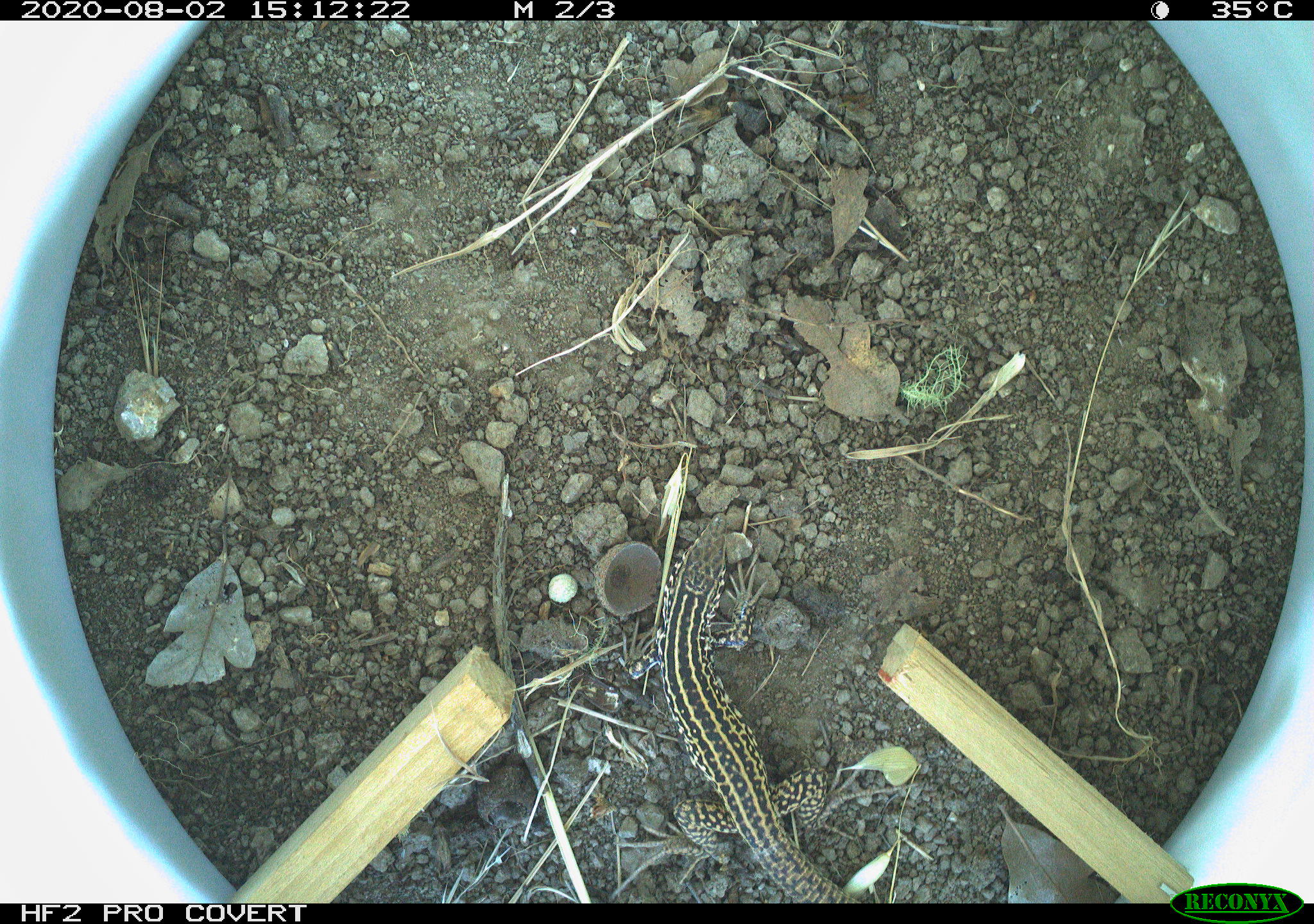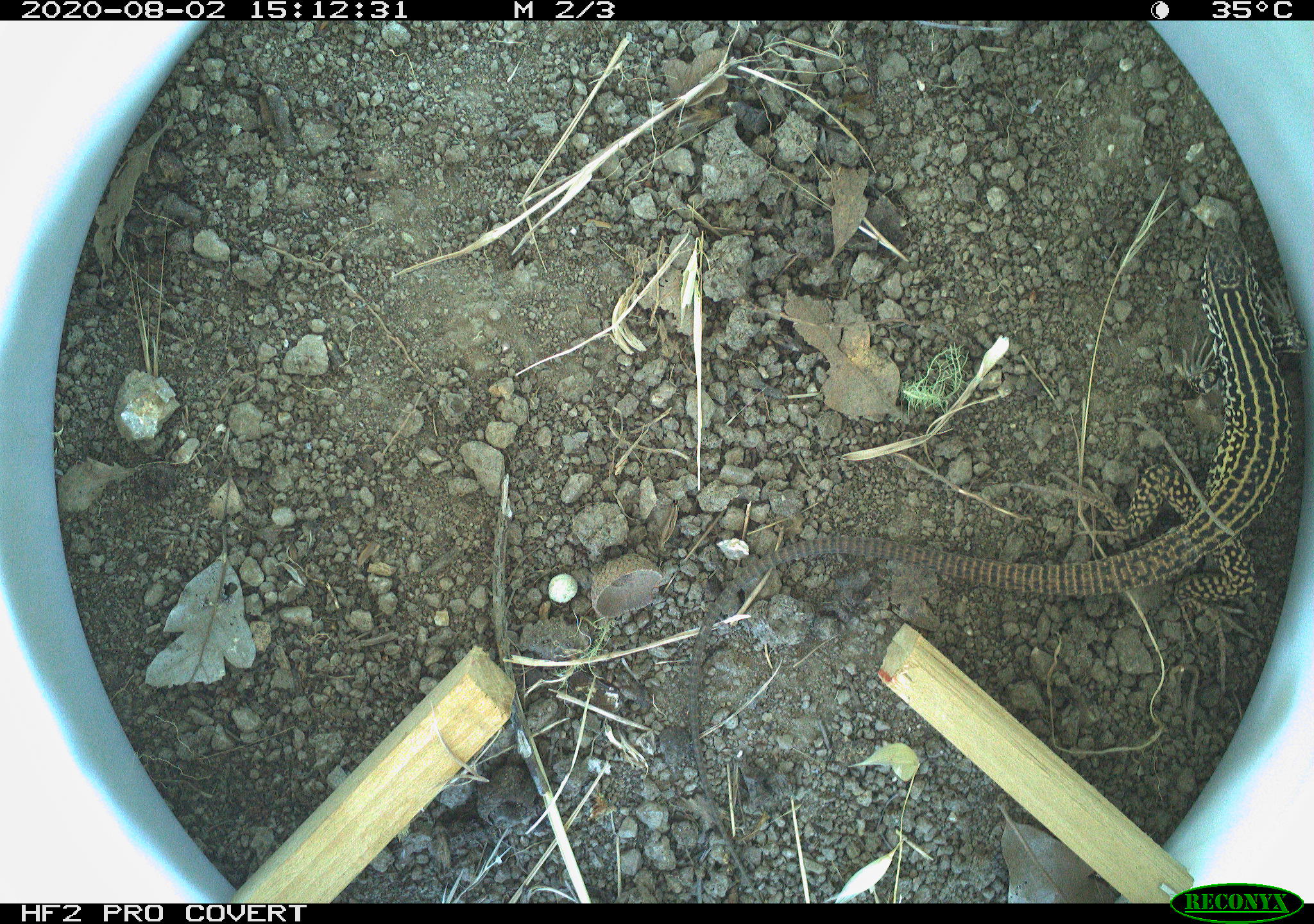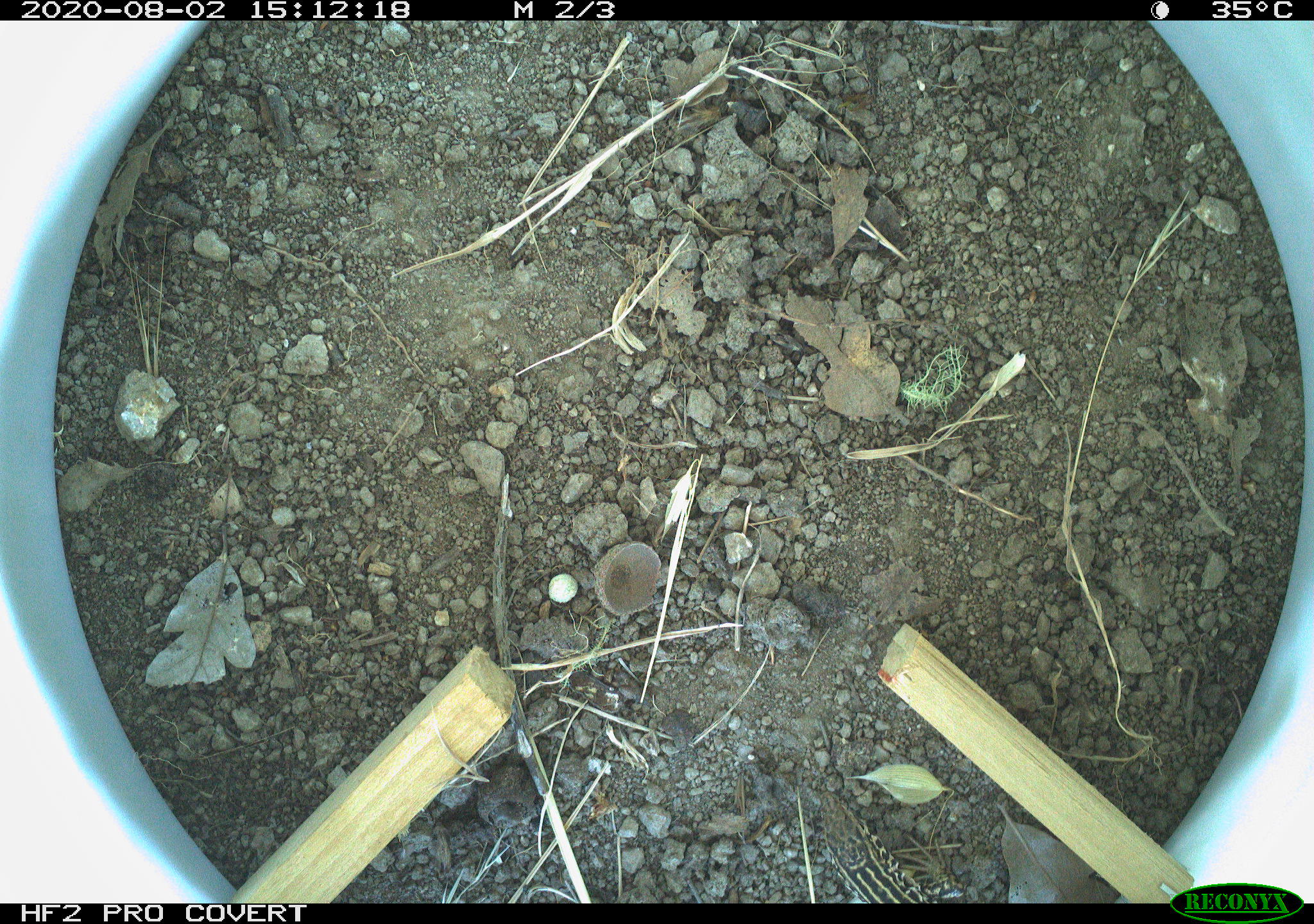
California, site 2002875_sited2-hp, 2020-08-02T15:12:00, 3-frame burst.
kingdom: Animalia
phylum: Chordata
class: Reptilia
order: Squamata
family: Teiidae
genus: Aspidoscelis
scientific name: Aspidoscelis tigris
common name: western whiptail